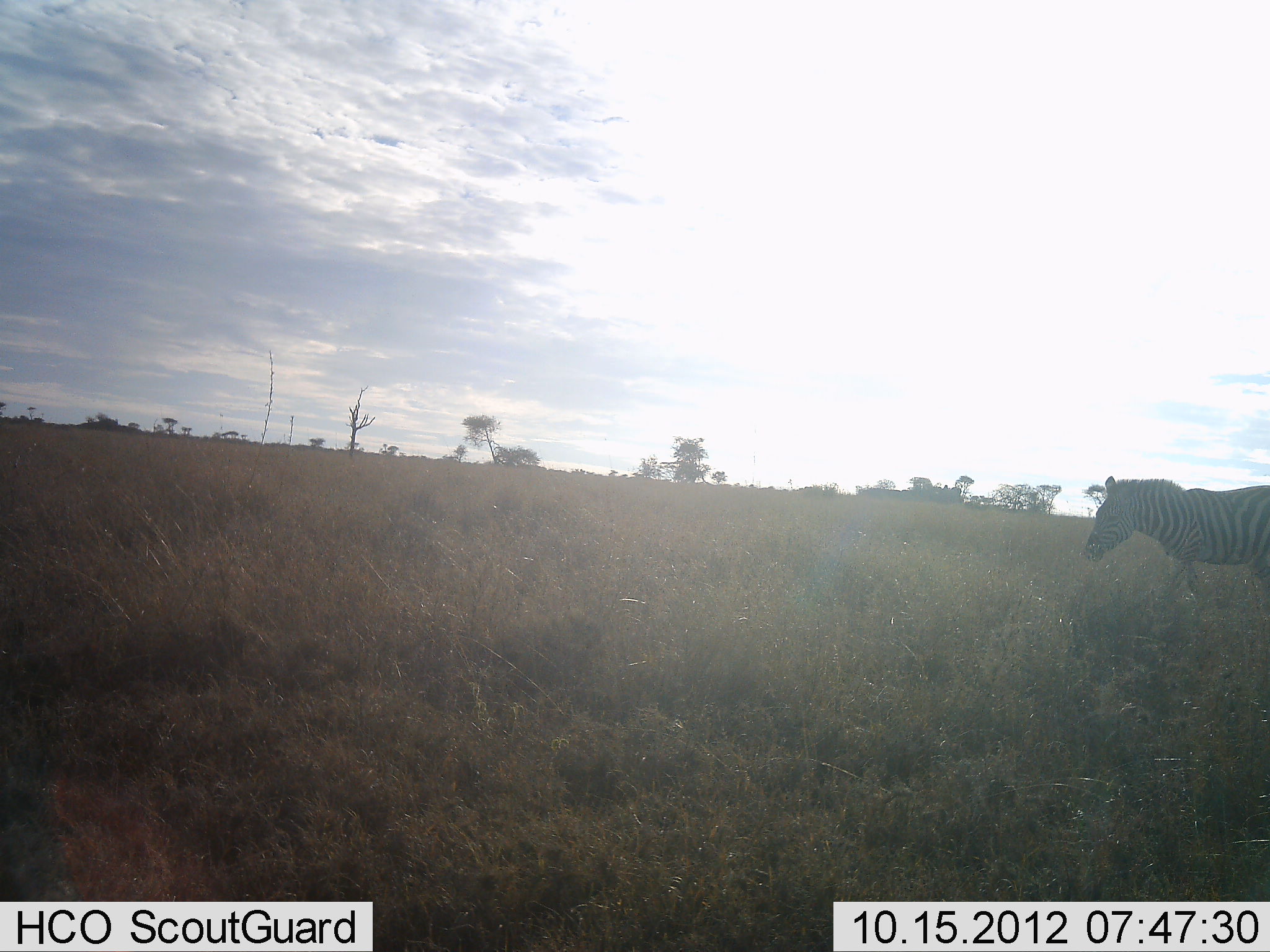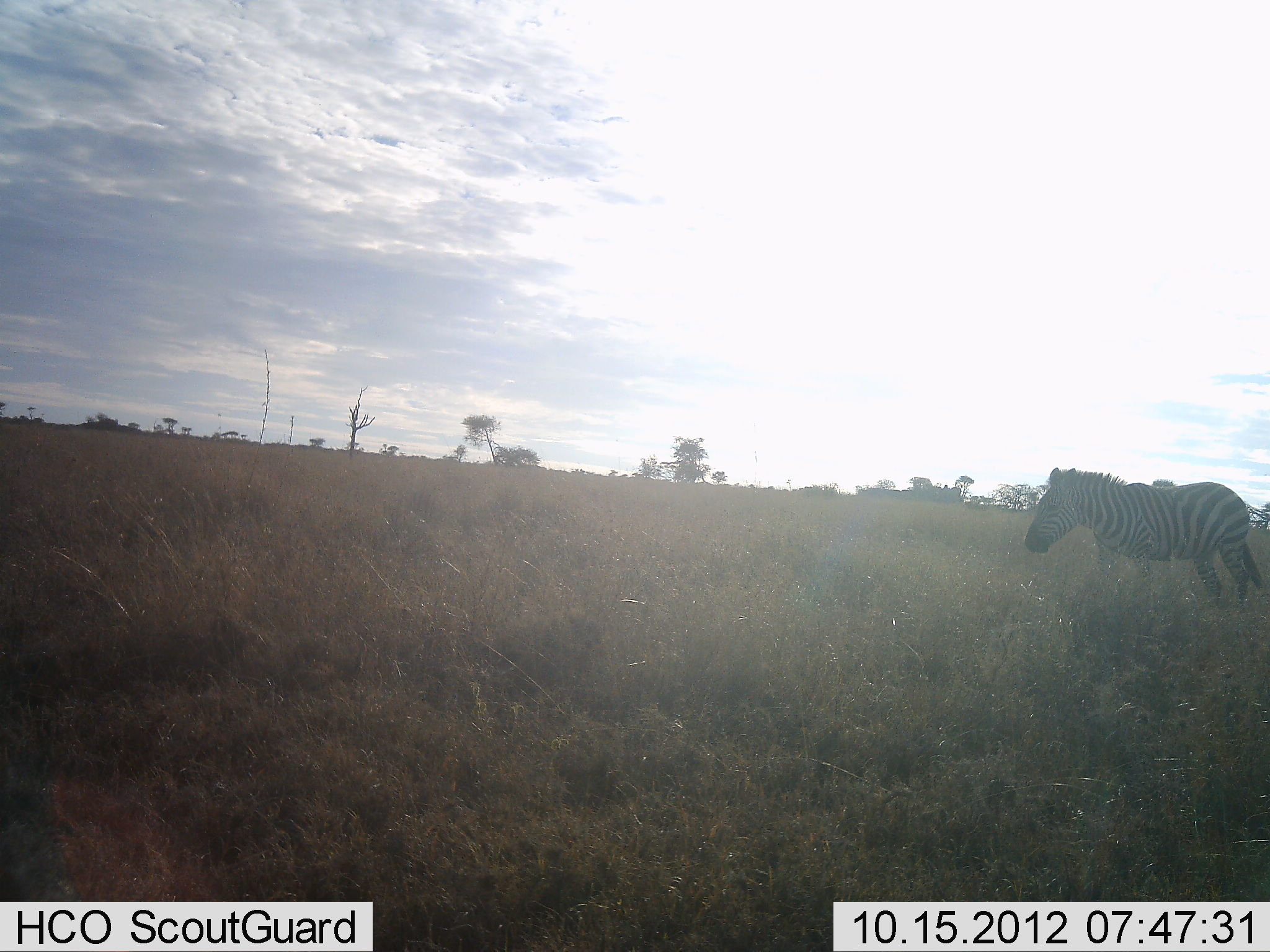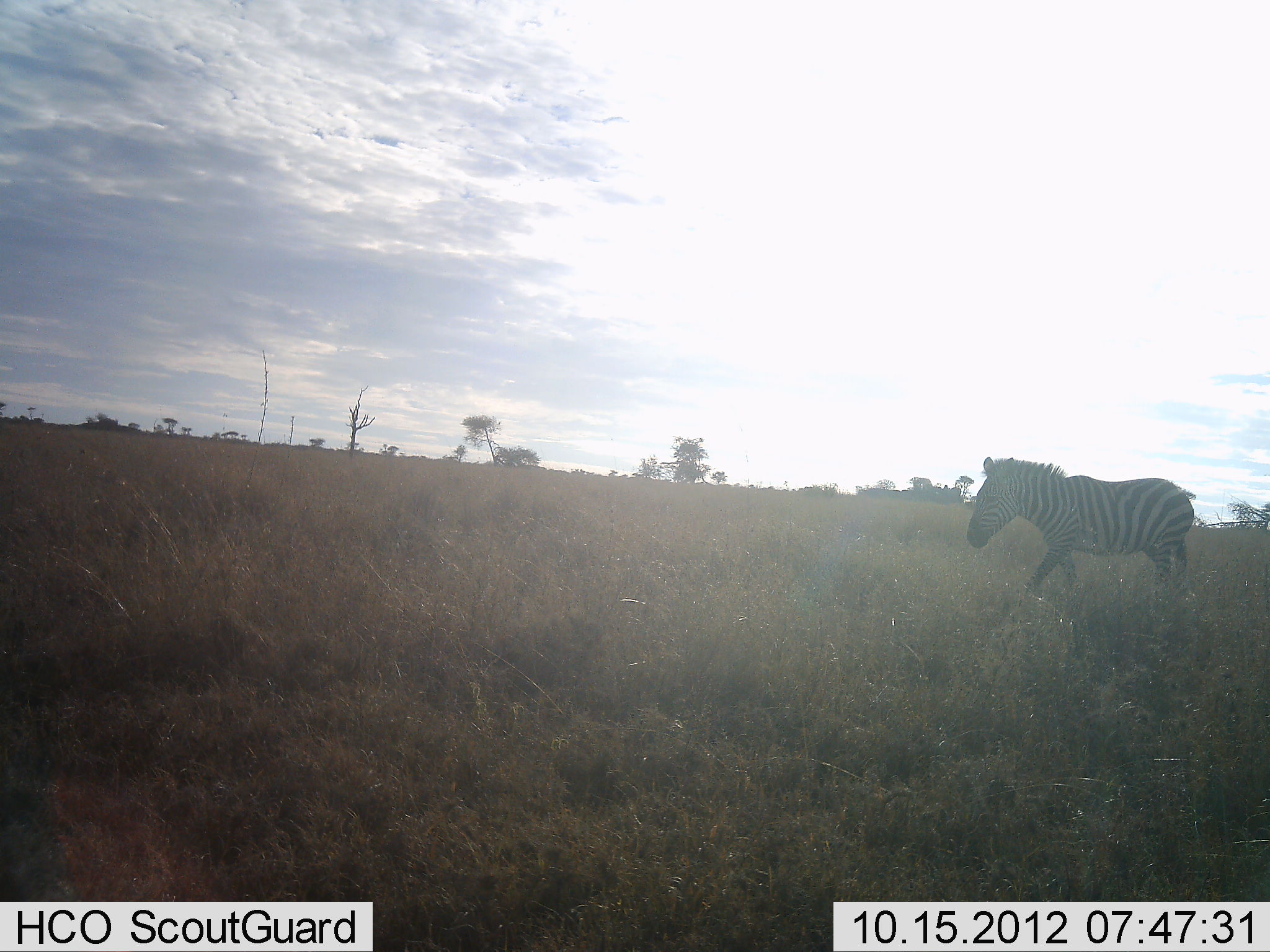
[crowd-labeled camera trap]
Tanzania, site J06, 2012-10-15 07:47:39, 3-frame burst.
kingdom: Animalia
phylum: Chordata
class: Mammalia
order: Perissodactyla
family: Equidae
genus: Equus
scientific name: Equus quagga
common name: plains zebra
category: zebra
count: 1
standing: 10%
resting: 0%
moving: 90%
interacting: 0%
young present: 0%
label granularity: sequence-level